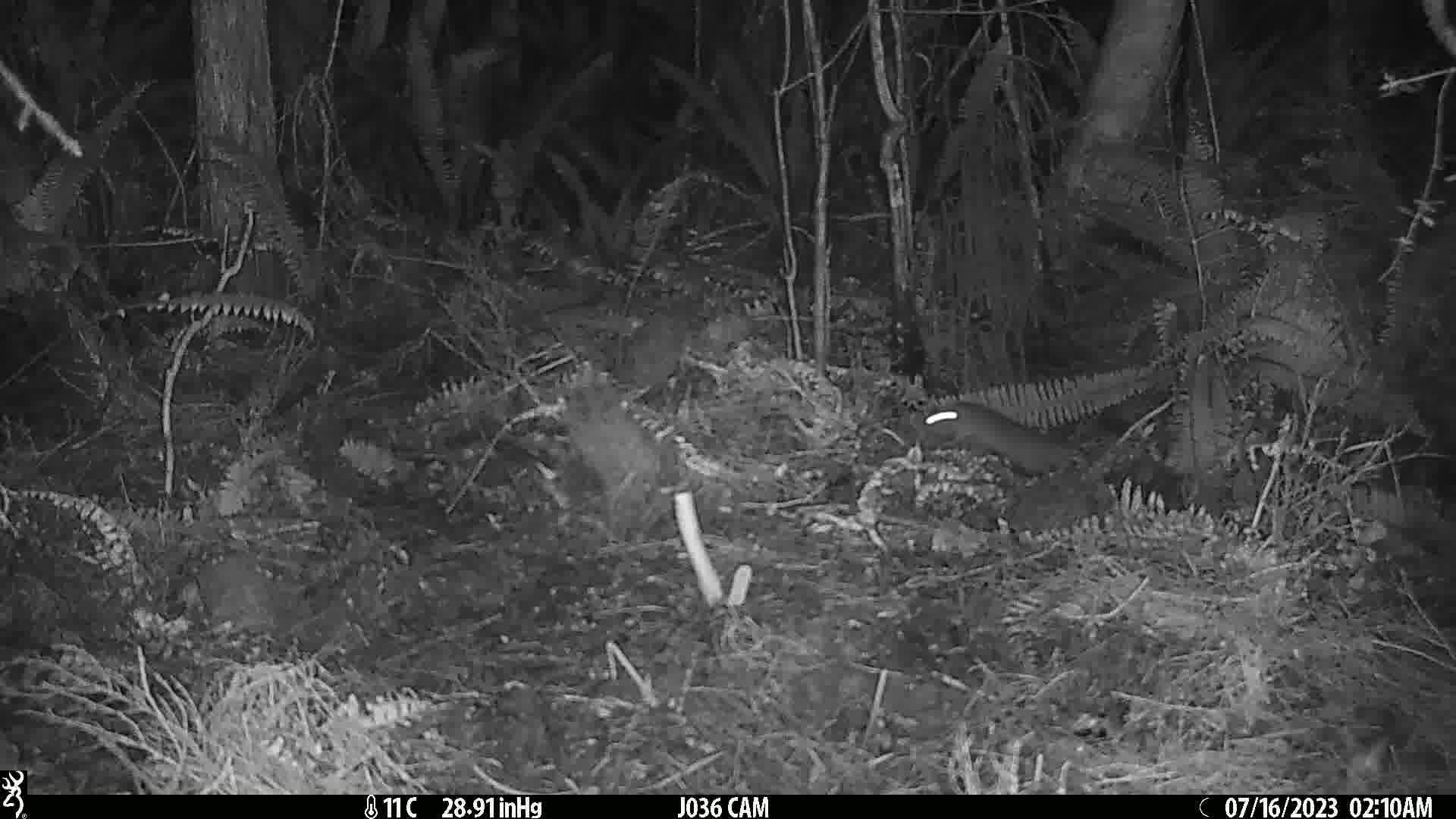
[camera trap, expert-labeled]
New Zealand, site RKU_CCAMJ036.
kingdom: Animalia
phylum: Chordata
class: Mammalia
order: Rodentia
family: Muridae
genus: Rattus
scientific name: Rattus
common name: rat